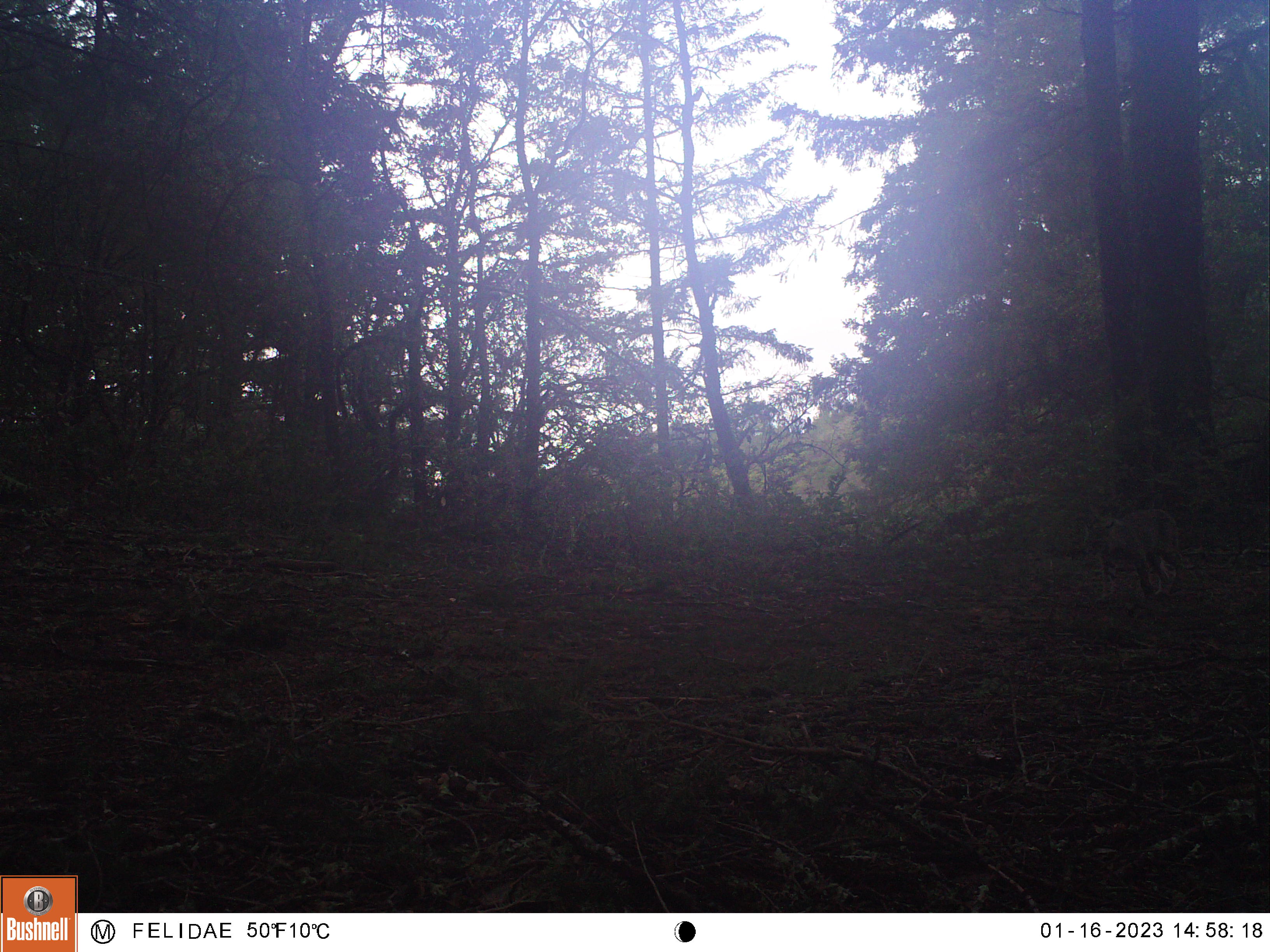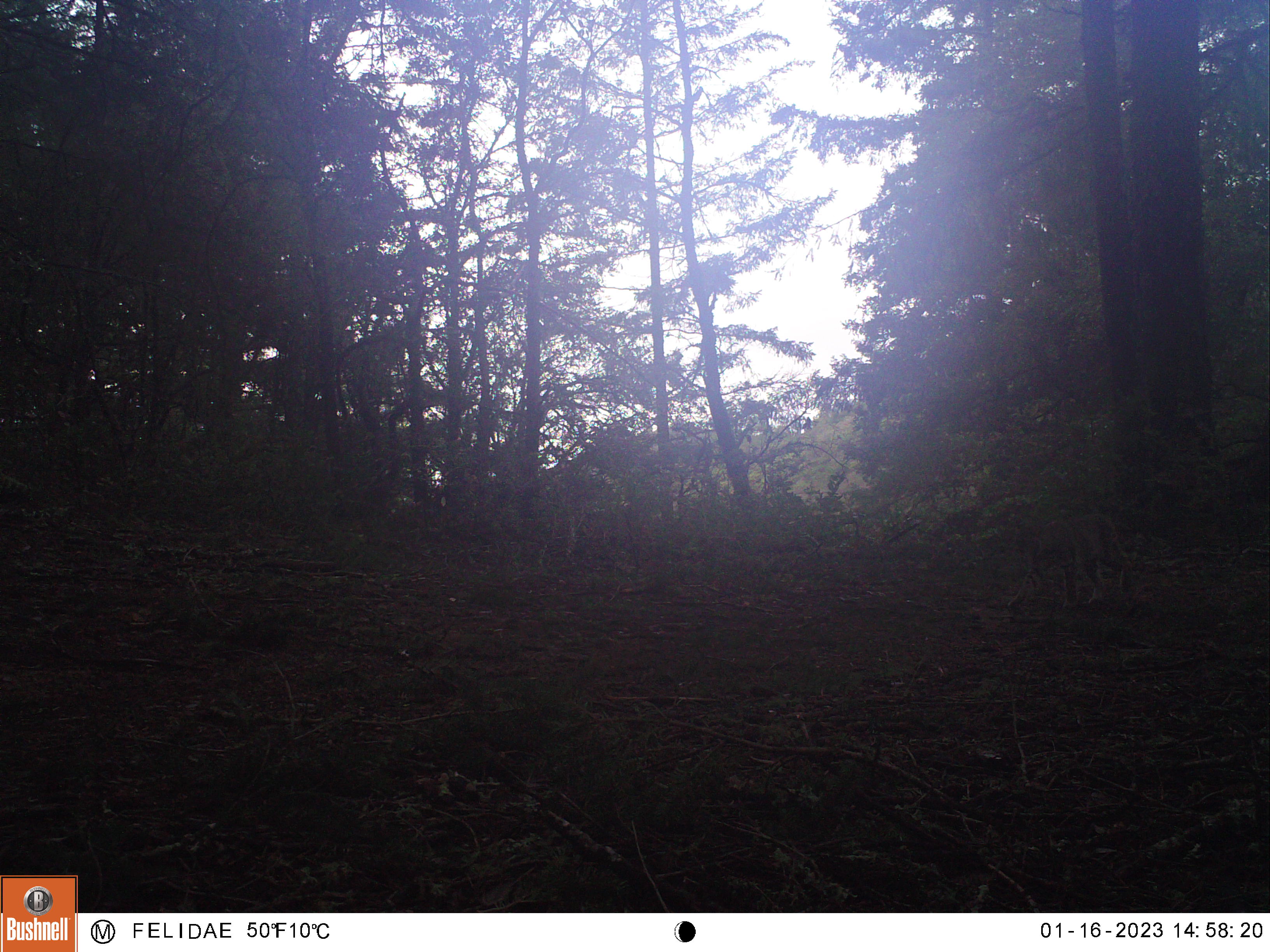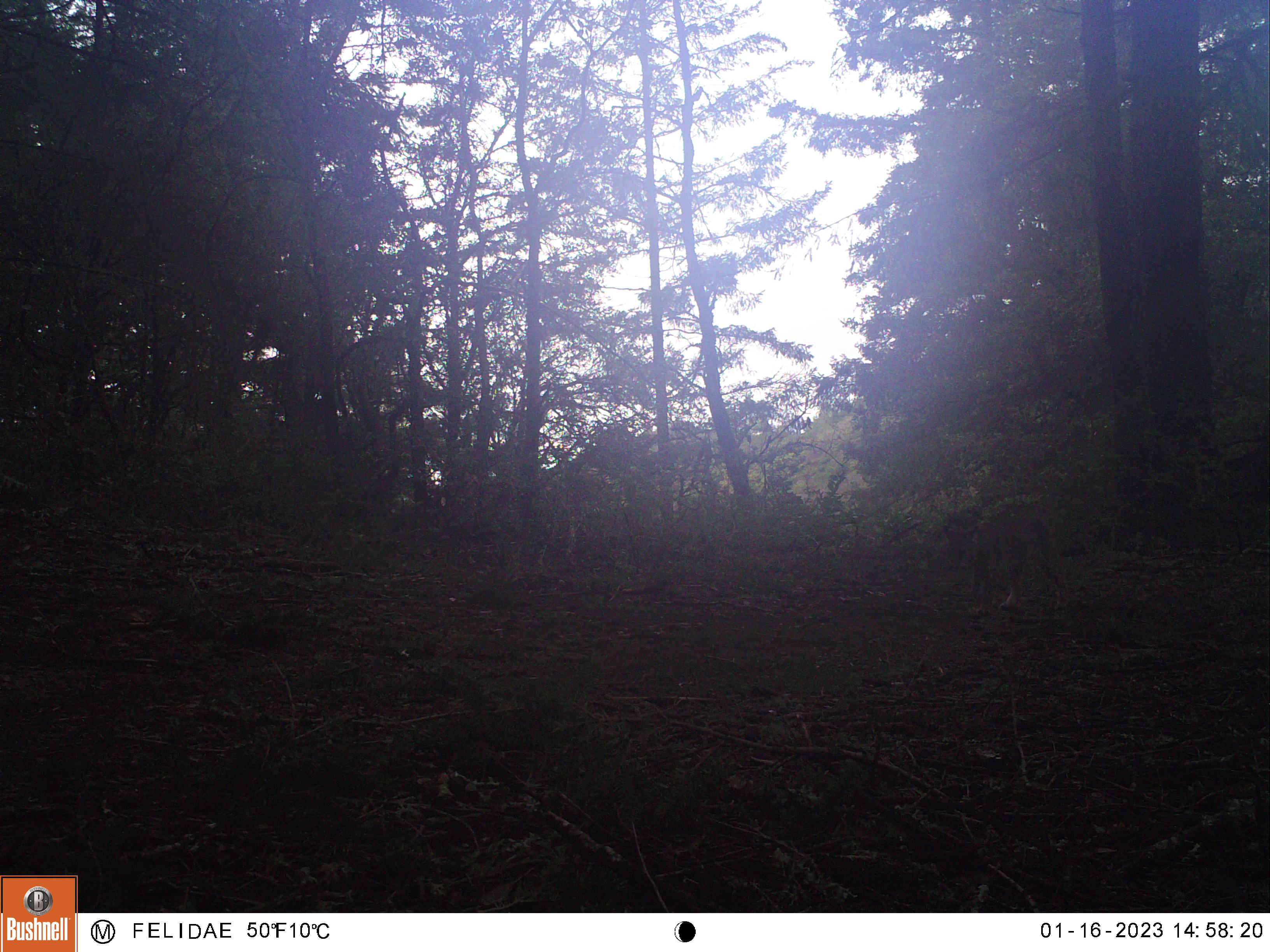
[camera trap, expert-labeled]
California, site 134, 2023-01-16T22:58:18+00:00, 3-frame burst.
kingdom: Animalia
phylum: Chordata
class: Mammalia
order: Carnivora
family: Felidae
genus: Lynx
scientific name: Lynx rufus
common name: bobcat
Bobcat (Lynx rufus).